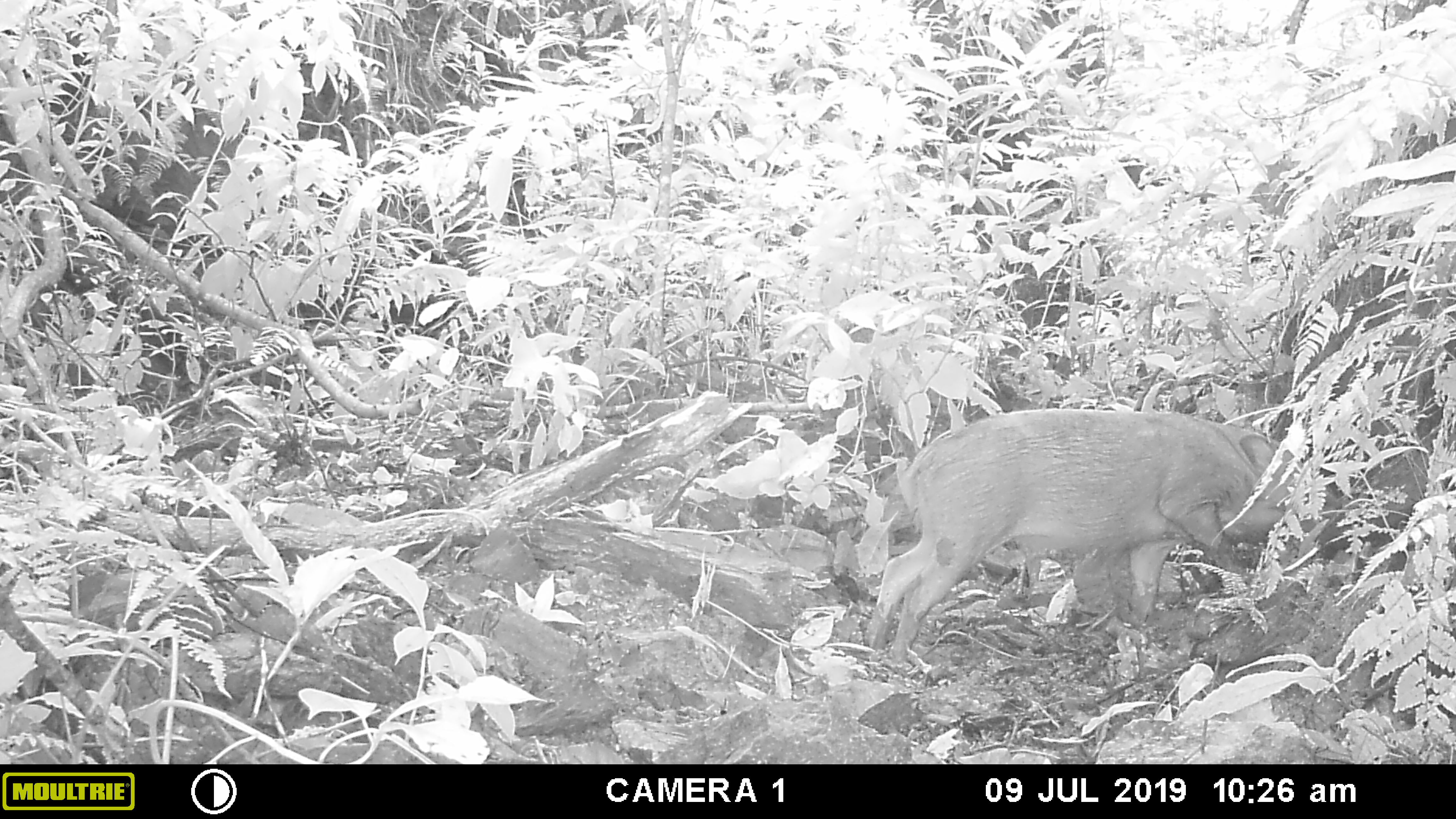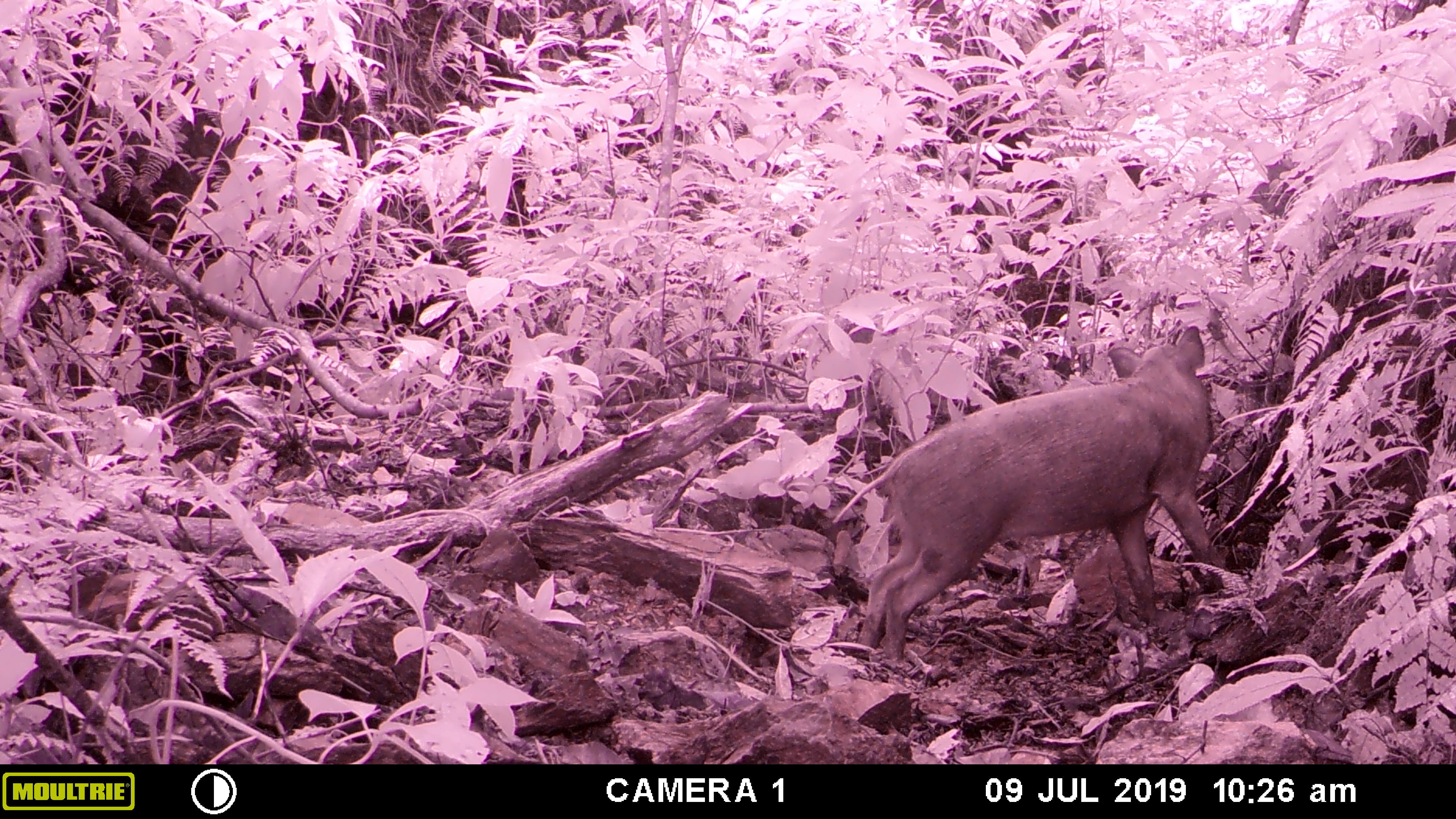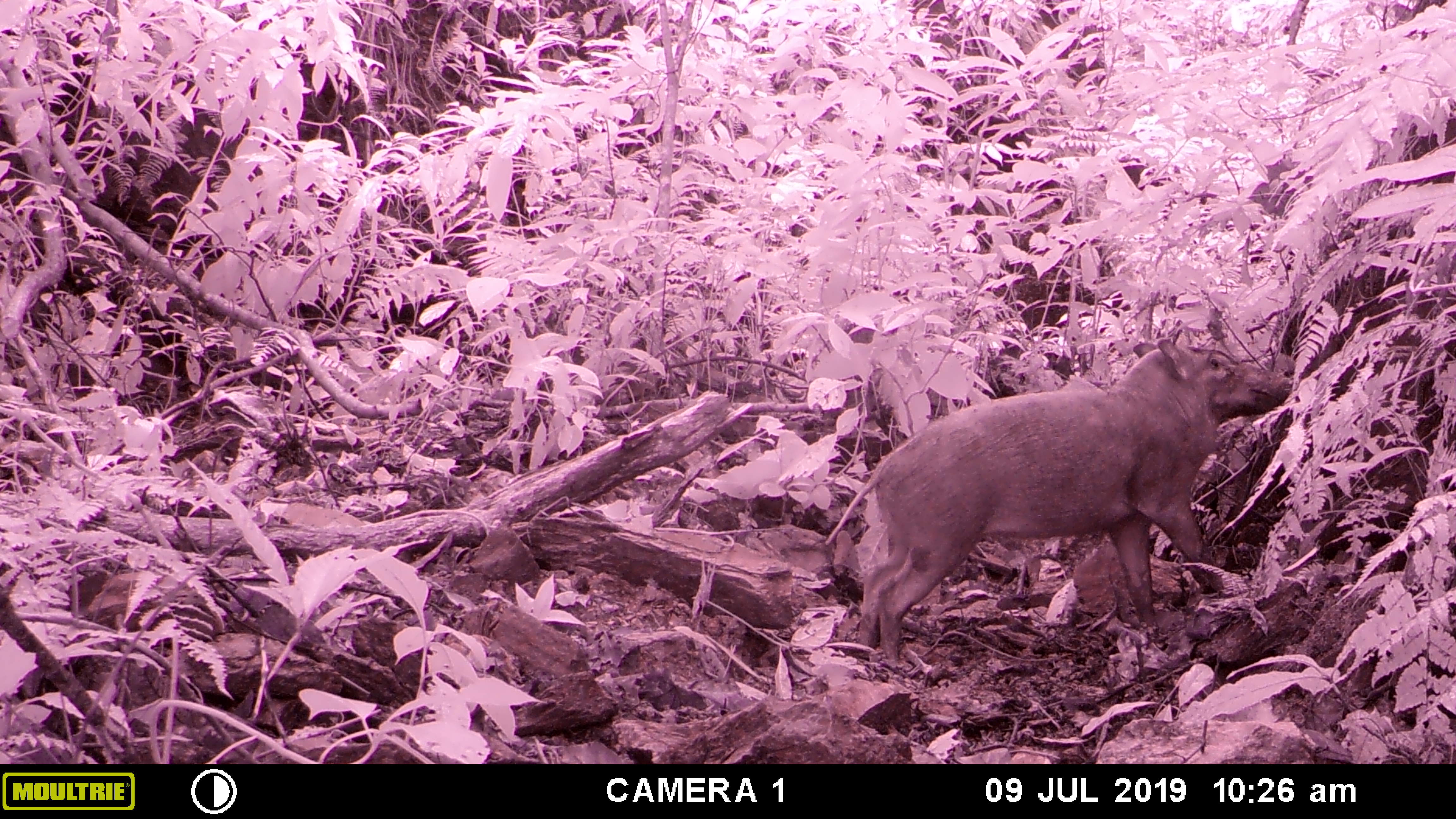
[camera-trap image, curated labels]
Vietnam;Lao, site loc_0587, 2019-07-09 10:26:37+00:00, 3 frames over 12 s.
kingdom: Animalia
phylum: Chordata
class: Mammalia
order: Artiodactyla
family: Suidae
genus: Sus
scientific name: Sus scrofa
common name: eurasian wild pig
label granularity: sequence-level